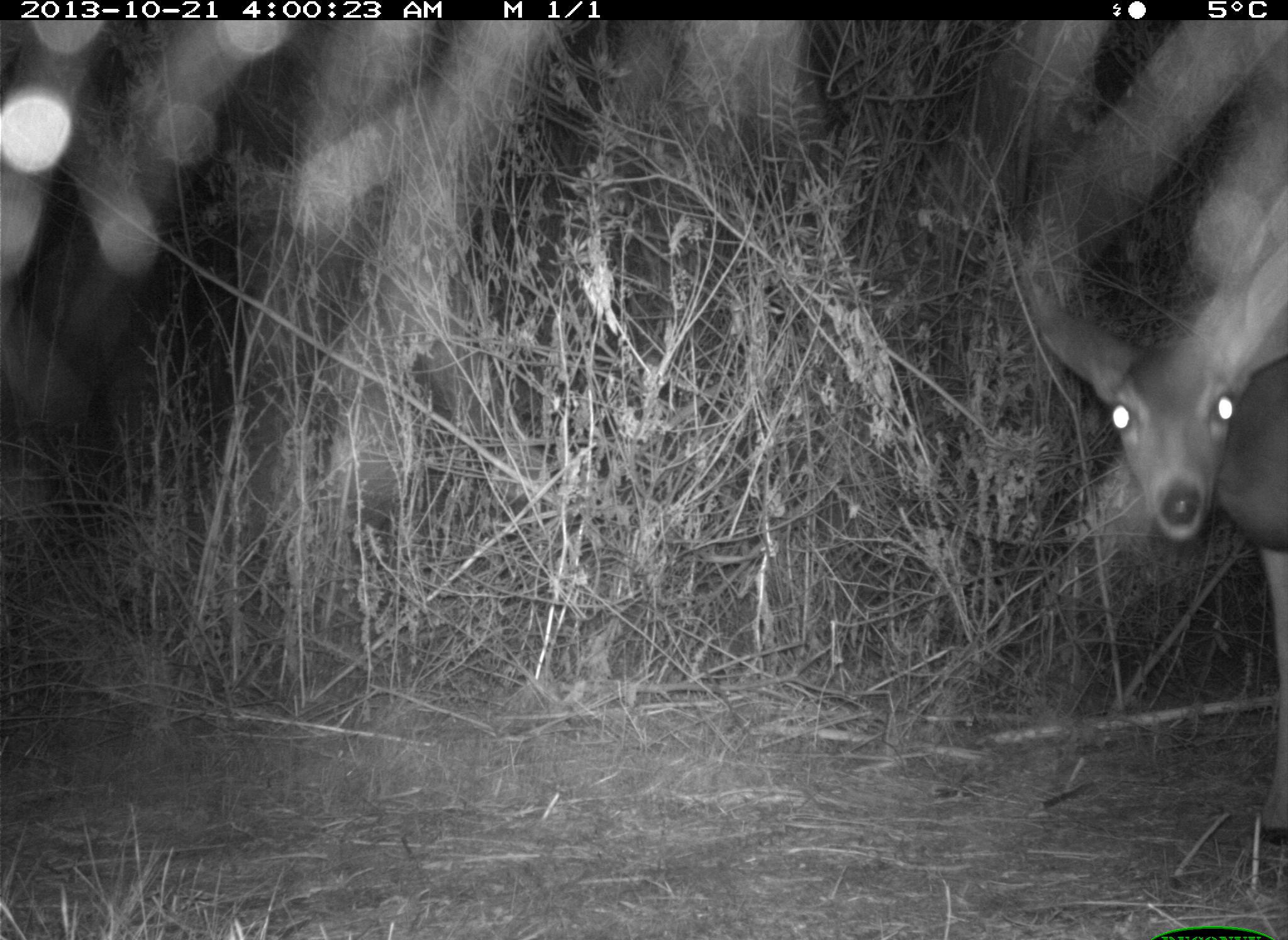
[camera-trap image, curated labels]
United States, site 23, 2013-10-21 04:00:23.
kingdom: Animalia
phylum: Chordata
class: Mammalia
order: Artiodactyla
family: Cervidae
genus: Odocoileus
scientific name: Odocoileus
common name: deer